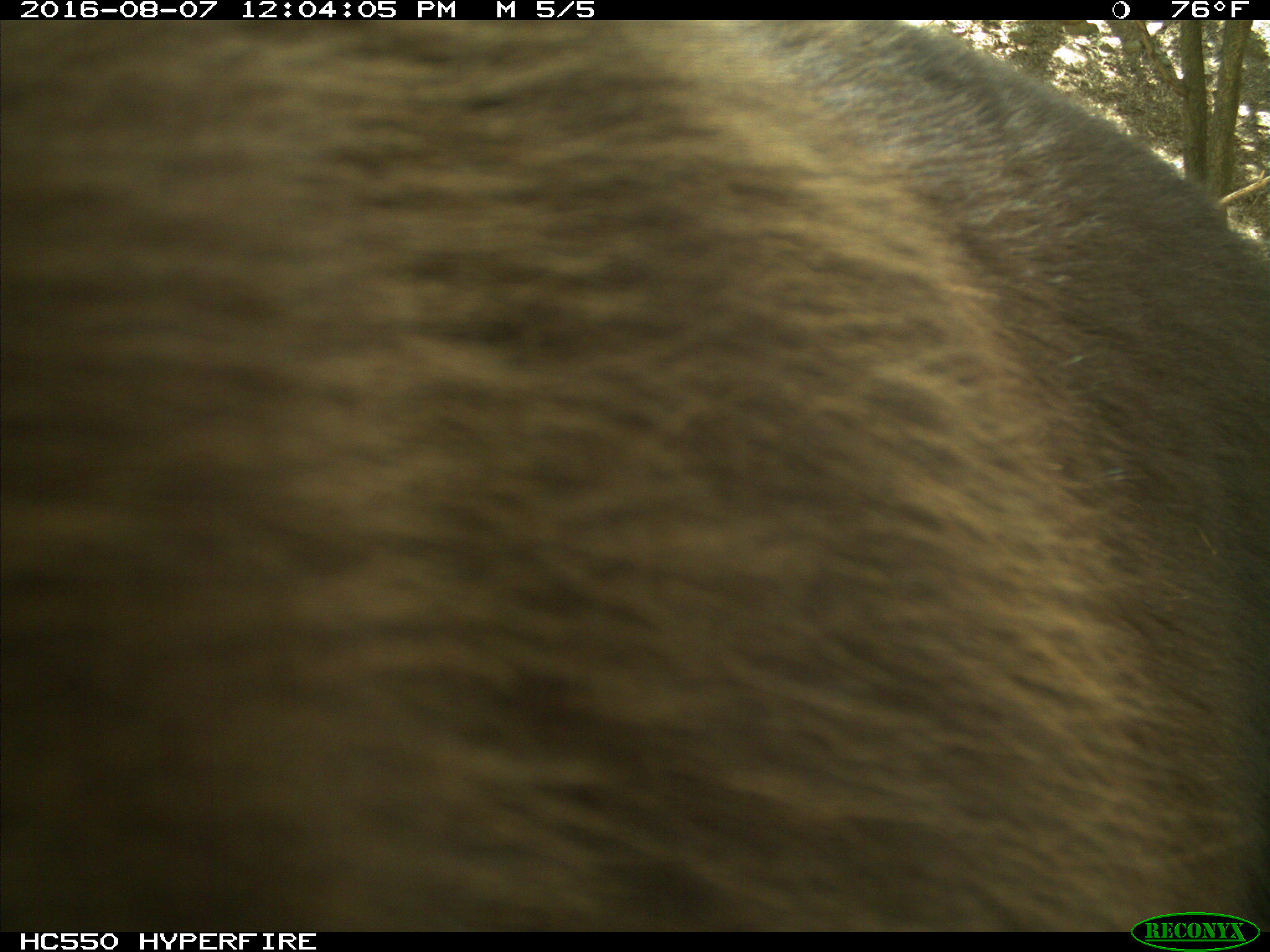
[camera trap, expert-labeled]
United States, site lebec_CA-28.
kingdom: Animalia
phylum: Chordata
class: Mammalia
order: Carnivora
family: Ursidae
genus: Ursus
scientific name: Ursus americanus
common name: american black bear